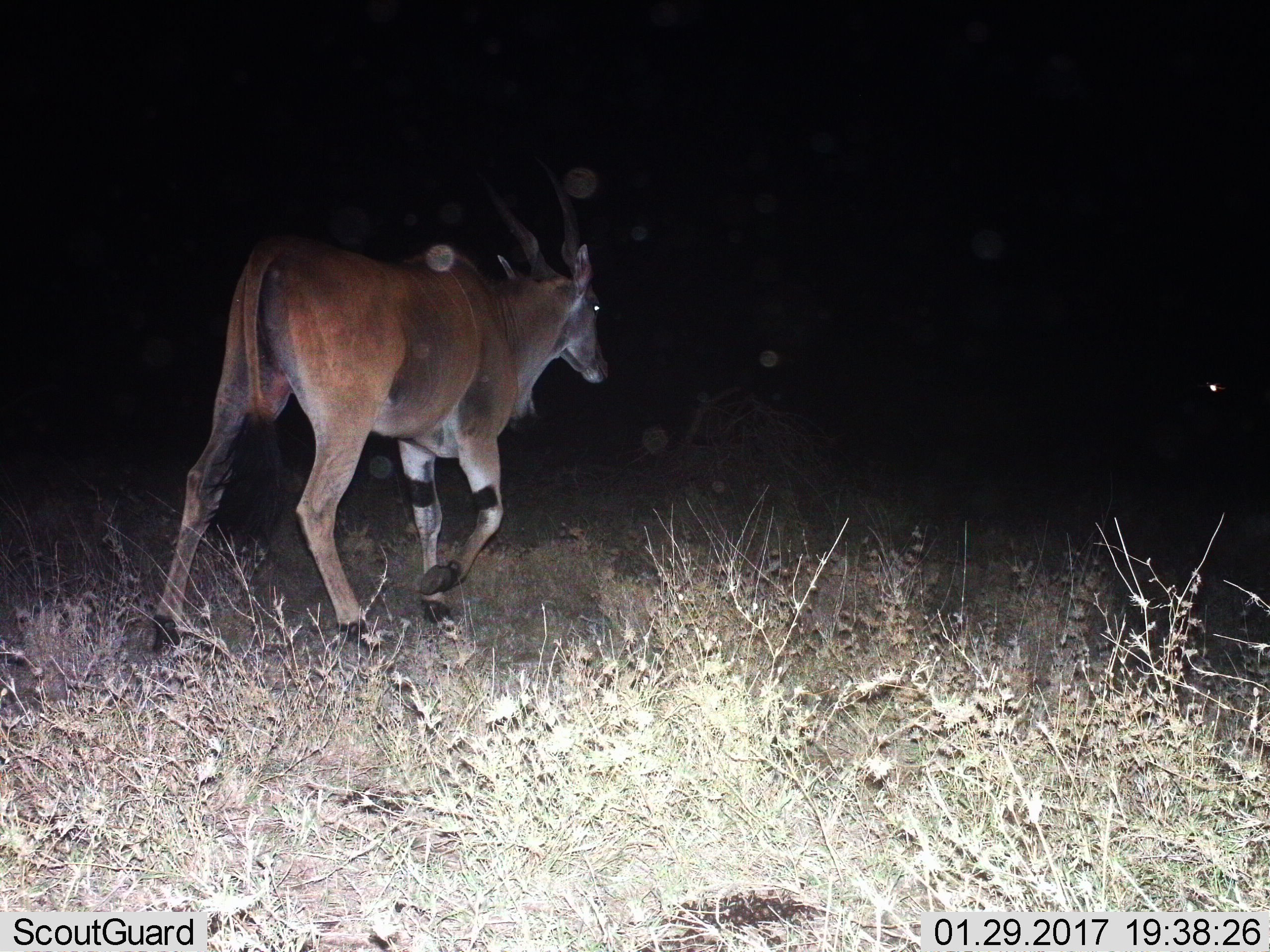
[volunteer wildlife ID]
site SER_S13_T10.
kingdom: Animalia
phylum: Chordata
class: Mammalia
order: Artiodactyla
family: Bovidae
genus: Tragelaphus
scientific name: Tragelaphus oryx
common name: eland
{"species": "eland (Tragelaphus oryx)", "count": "1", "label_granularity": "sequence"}